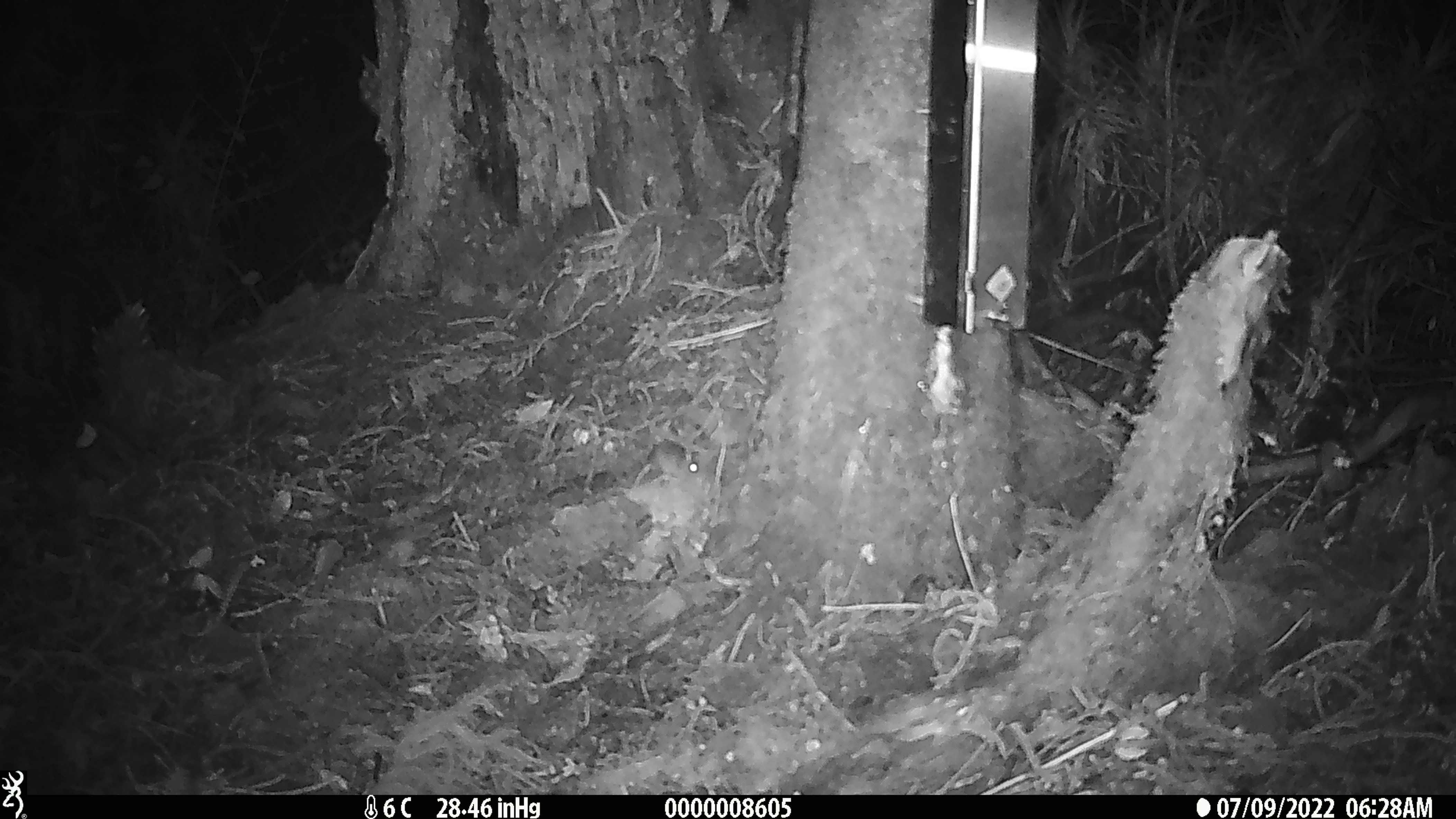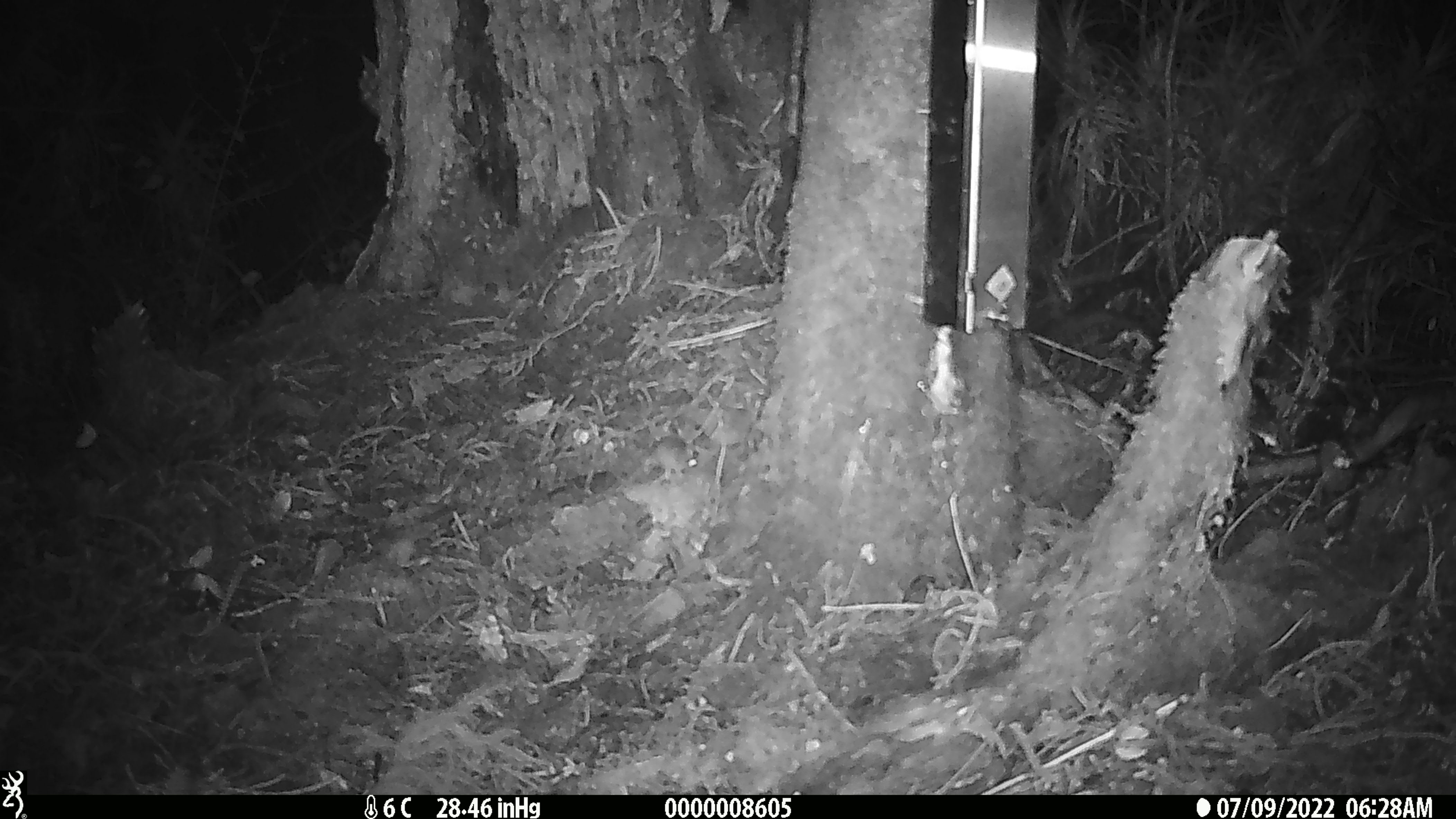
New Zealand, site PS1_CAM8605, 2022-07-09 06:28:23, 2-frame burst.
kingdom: Animalia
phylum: Chordata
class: Mammalia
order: Rodentia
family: Muridae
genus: Mus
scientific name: Mus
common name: mouse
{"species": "mouse (Mus)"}